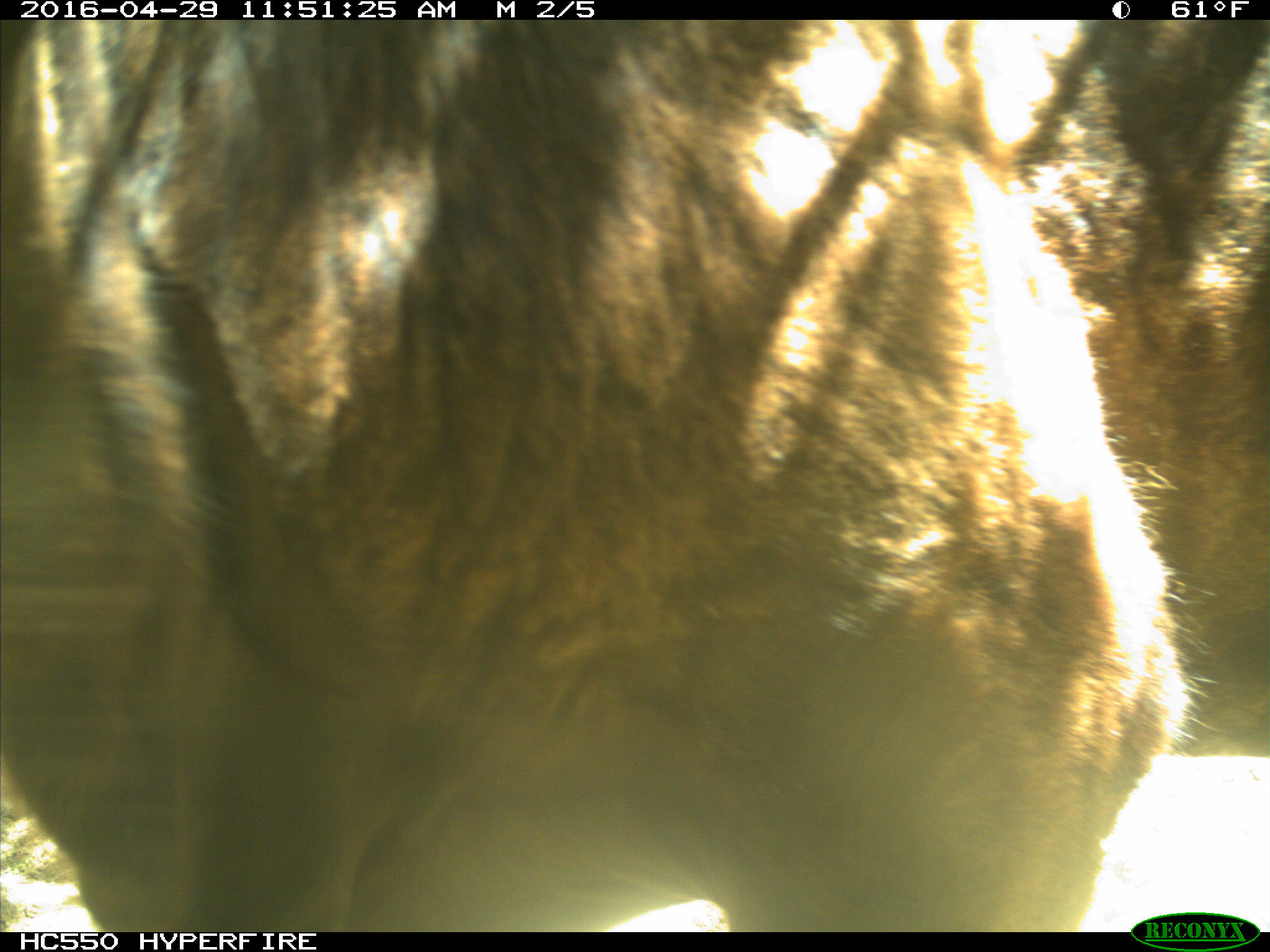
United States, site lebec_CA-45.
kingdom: Animalia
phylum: Chordata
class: Mammalia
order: Artiodactyla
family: Bovidae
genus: Bos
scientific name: Bos taurus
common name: domestic cow